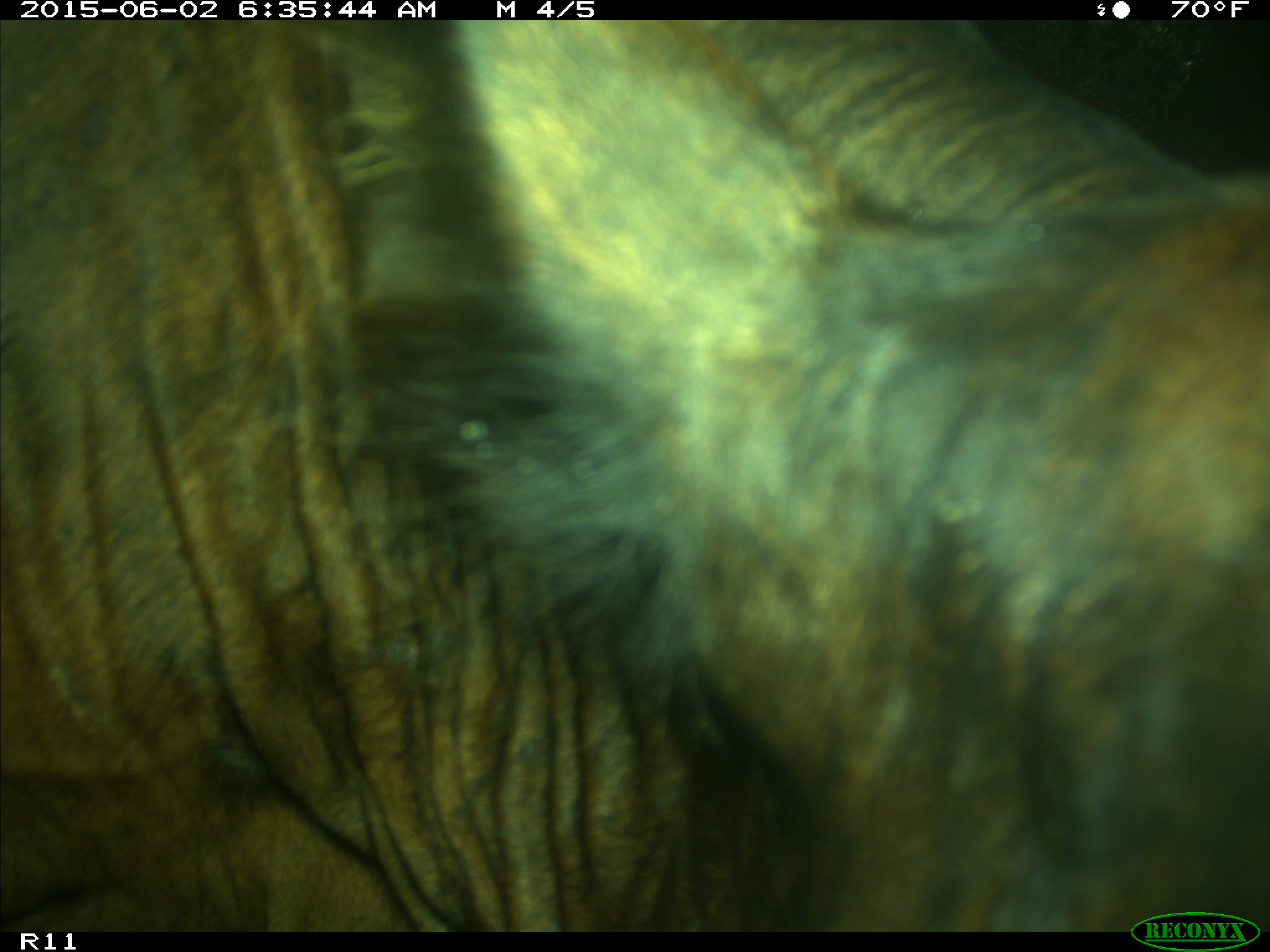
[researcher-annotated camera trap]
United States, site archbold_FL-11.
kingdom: Animalia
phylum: Chordata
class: Mammalia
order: Artiodactyla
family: Bovidae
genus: Bos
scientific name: Bos taurus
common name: domestic cow